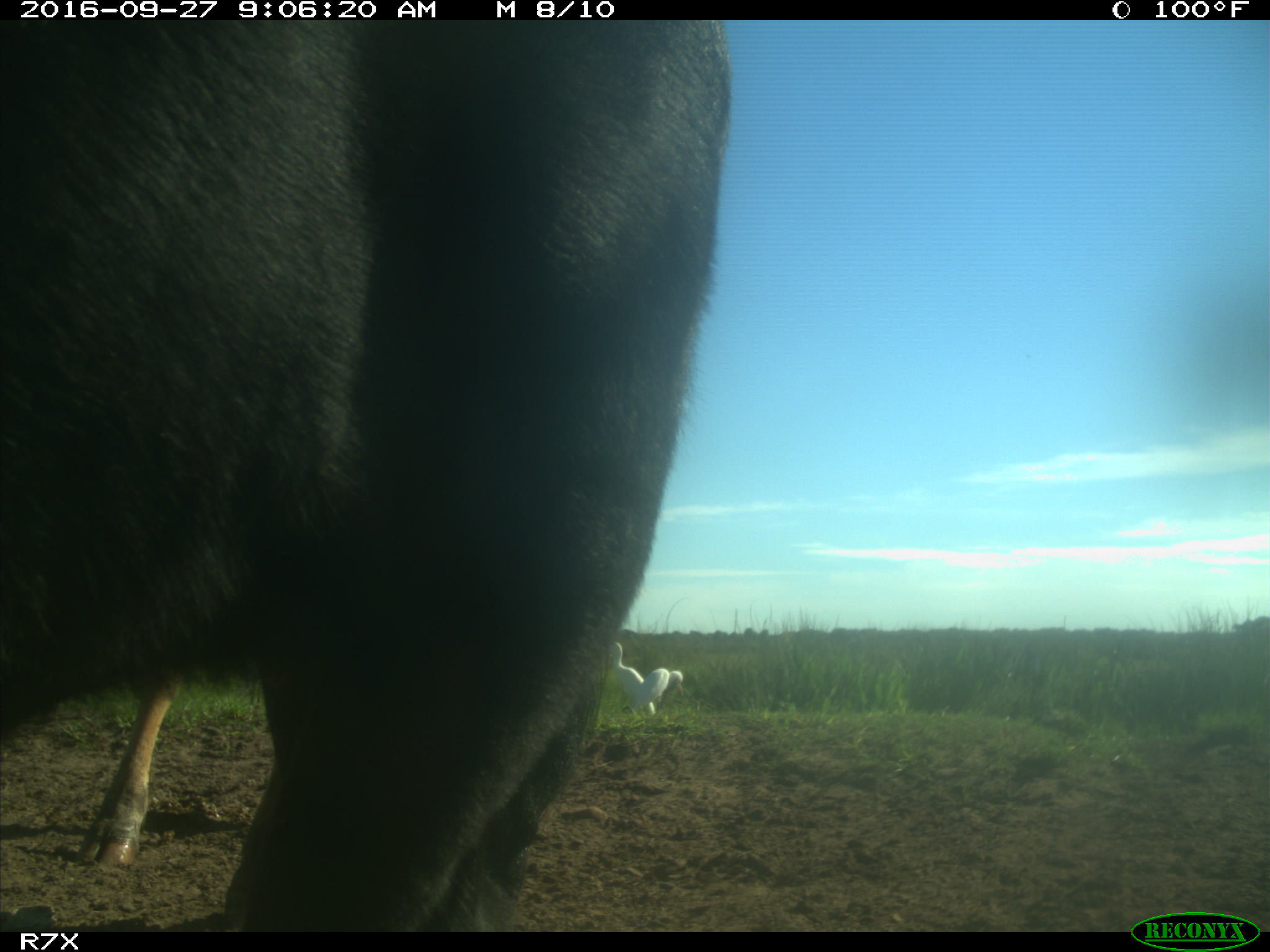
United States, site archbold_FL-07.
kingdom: Animalia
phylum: Chordata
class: Mammalia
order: Artiodactyla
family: Bovidae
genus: Bos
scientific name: Bos taurus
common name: domestic cow